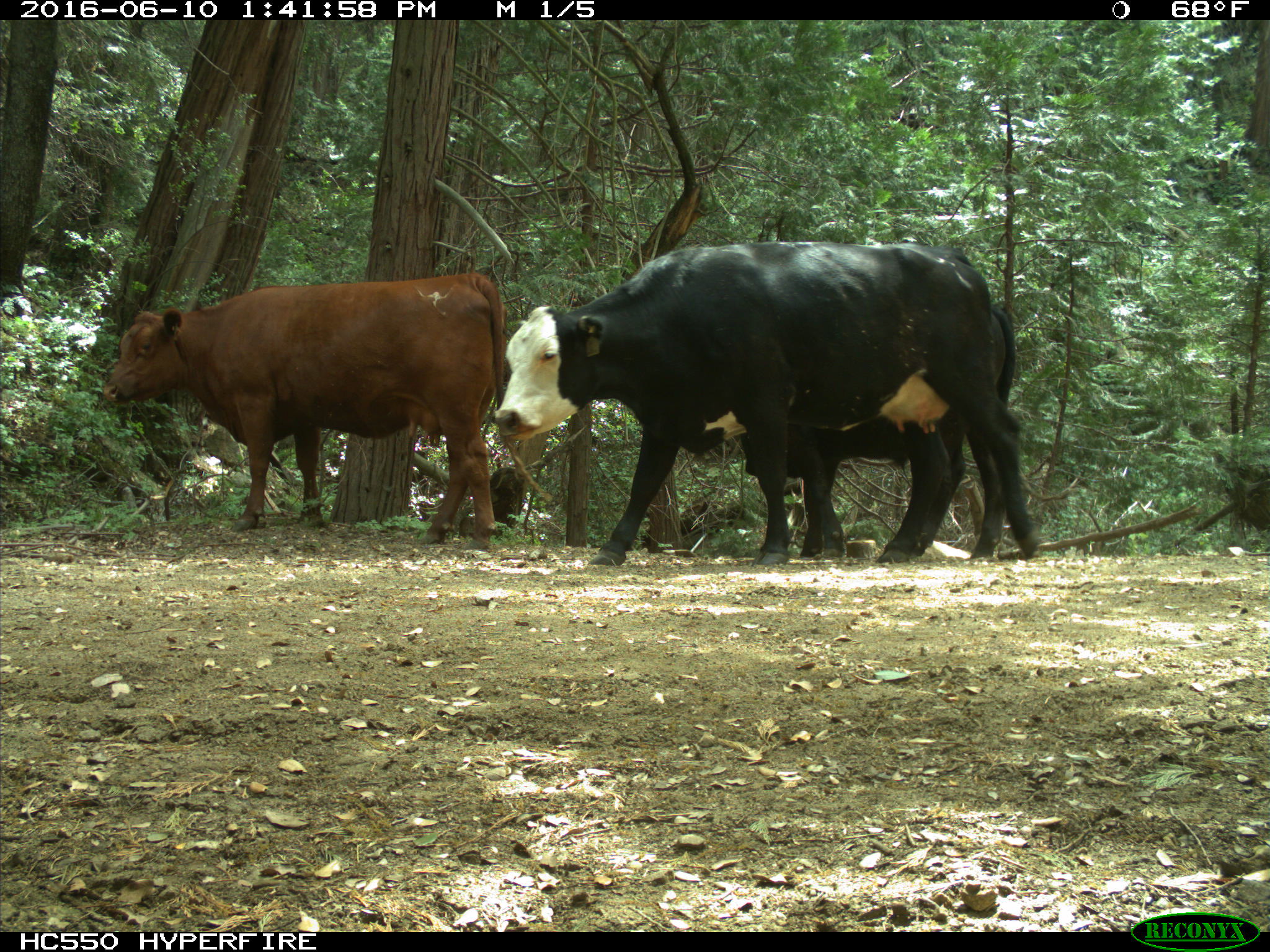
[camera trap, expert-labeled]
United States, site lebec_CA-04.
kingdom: Animalia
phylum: Chordata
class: Mammalia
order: Artiodactyla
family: Bovidae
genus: Bos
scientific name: Bos taurus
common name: domestic cow